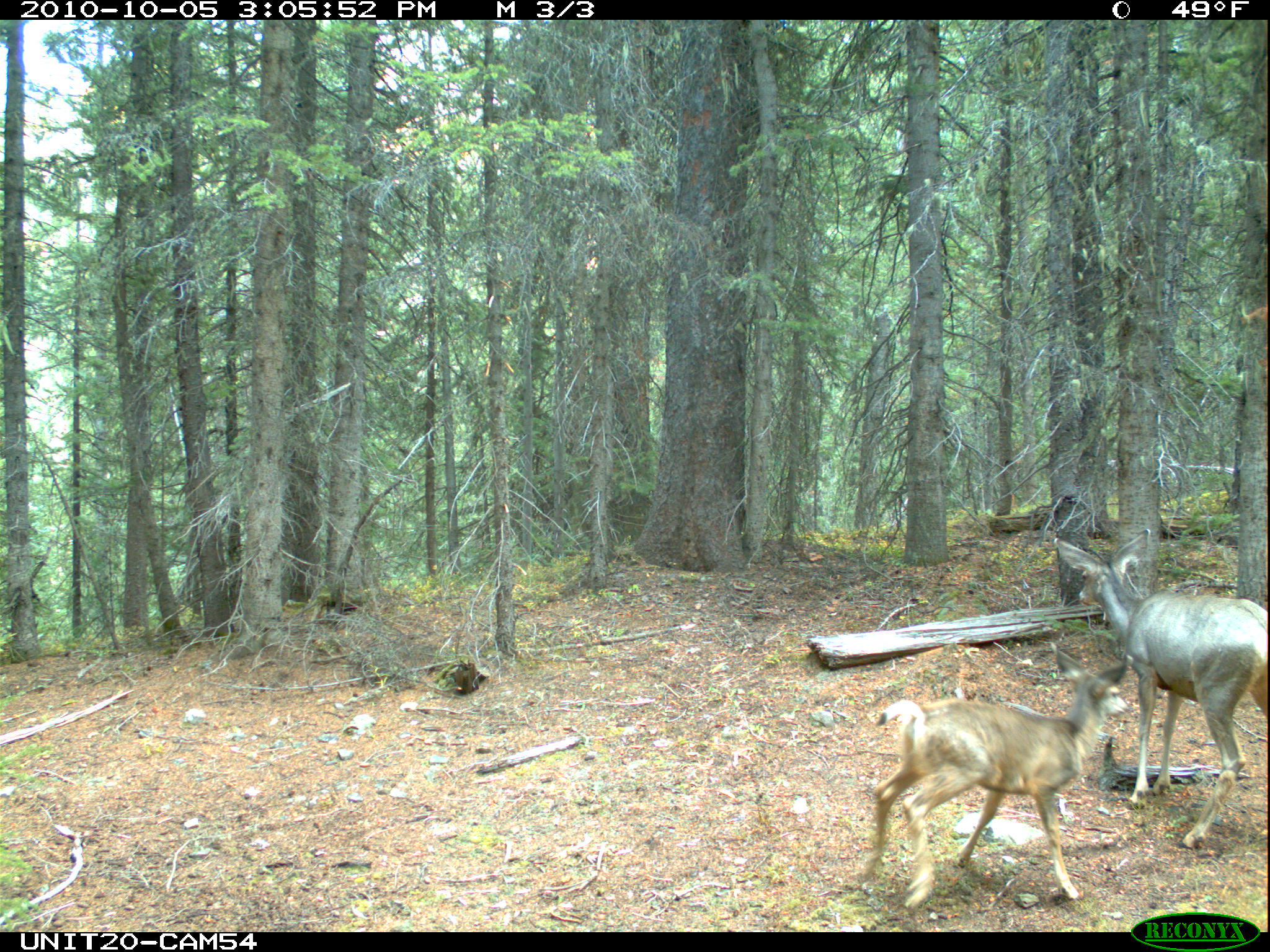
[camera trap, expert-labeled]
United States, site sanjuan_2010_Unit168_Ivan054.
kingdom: Animalia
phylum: Chordata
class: Mammalia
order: Artiodactyla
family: Cervidae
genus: Odocoileus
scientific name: Odocoileus hemionus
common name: mule deer